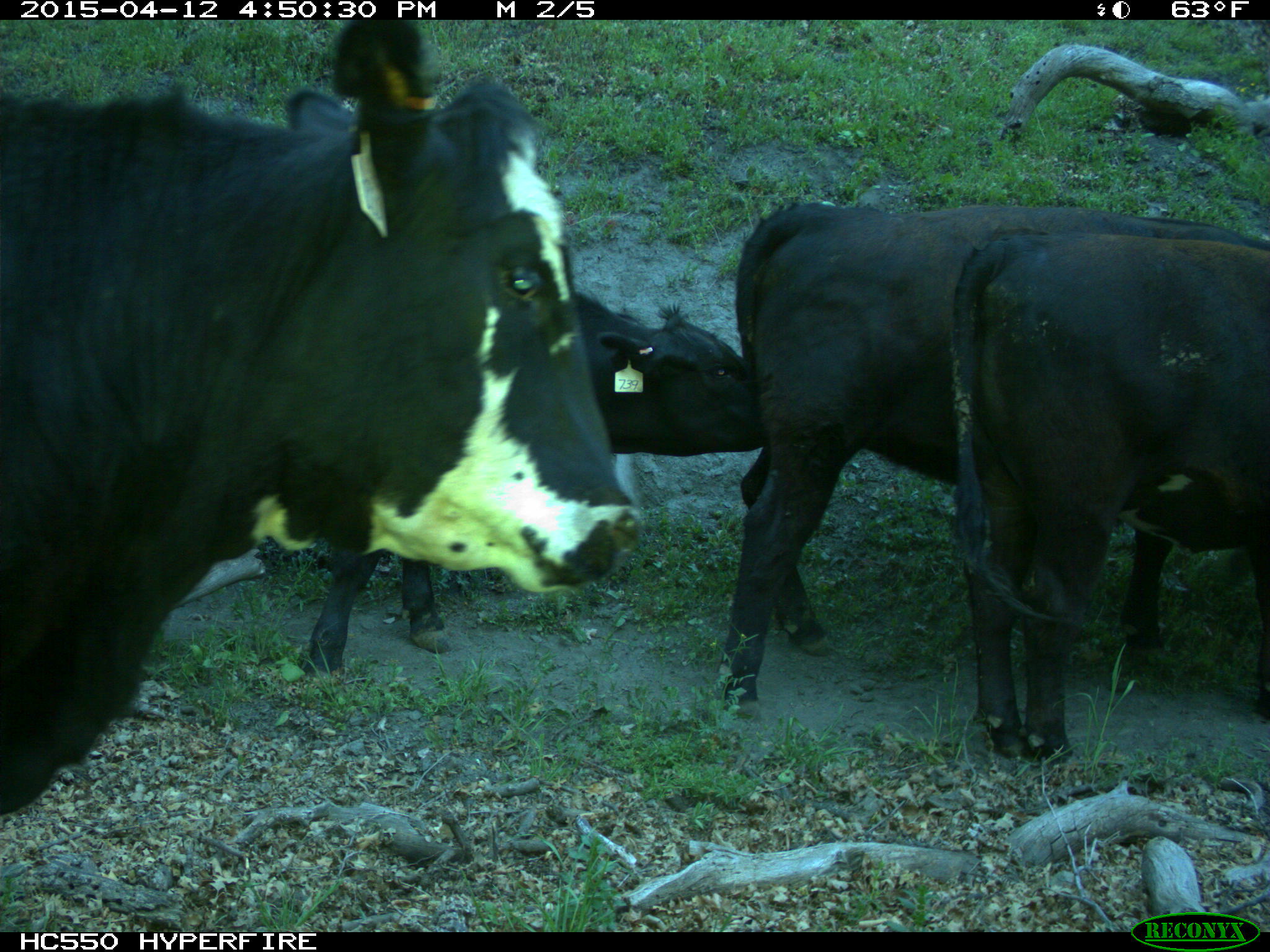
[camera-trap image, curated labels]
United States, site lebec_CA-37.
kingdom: Animalia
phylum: Chordata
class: Mammalia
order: Artiodactyla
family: Bovidae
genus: Bos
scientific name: Bos taurus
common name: domestic cow